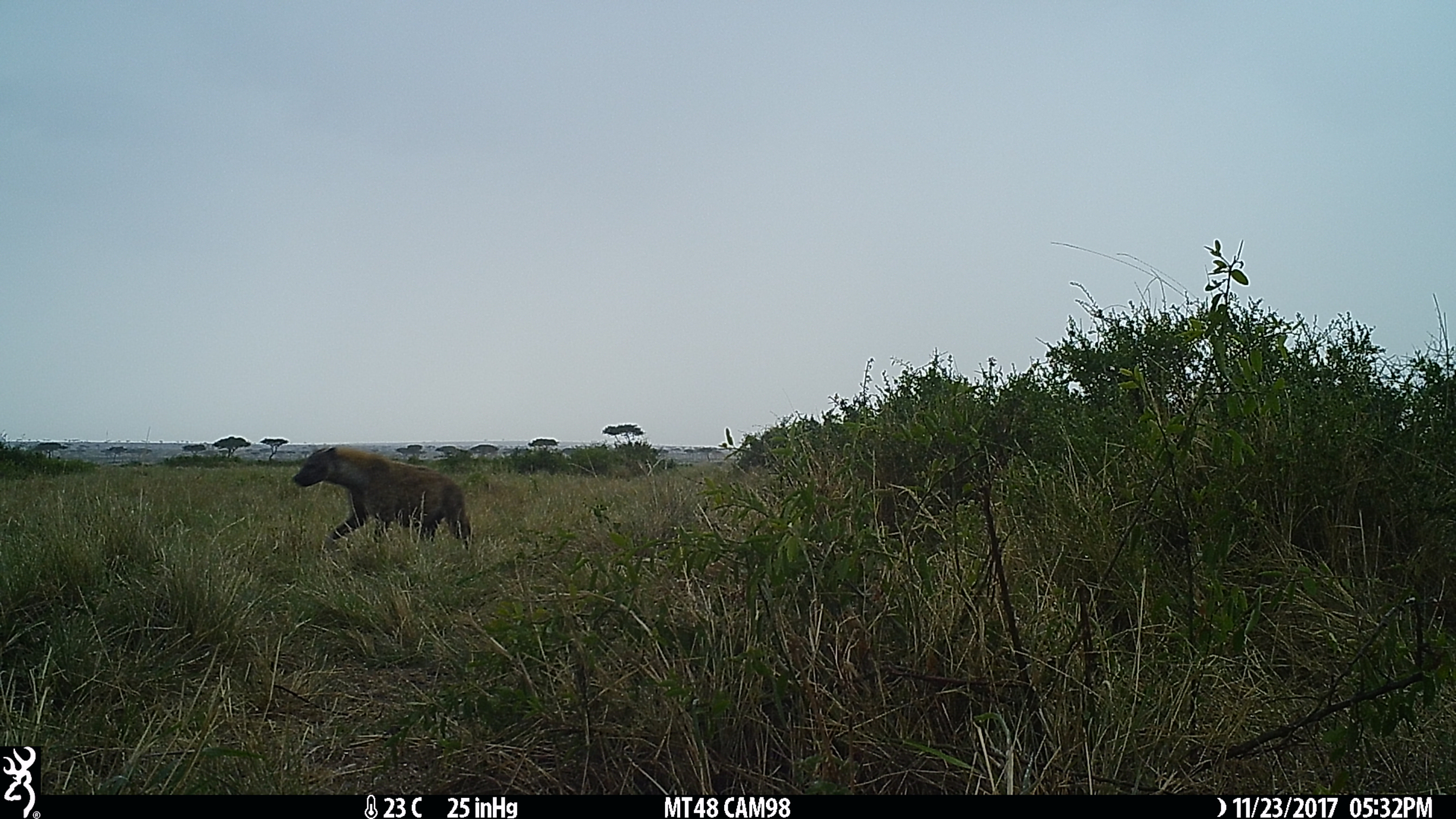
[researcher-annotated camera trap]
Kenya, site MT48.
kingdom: Animalia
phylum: Chordata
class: Mammalia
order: Carnivora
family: Hyaenidae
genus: Crocuta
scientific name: Crocuta crocuta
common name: spotted hyena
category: hyena spotted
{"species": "hyena spotted (spotted hyena) (Crocuta crocuta)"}